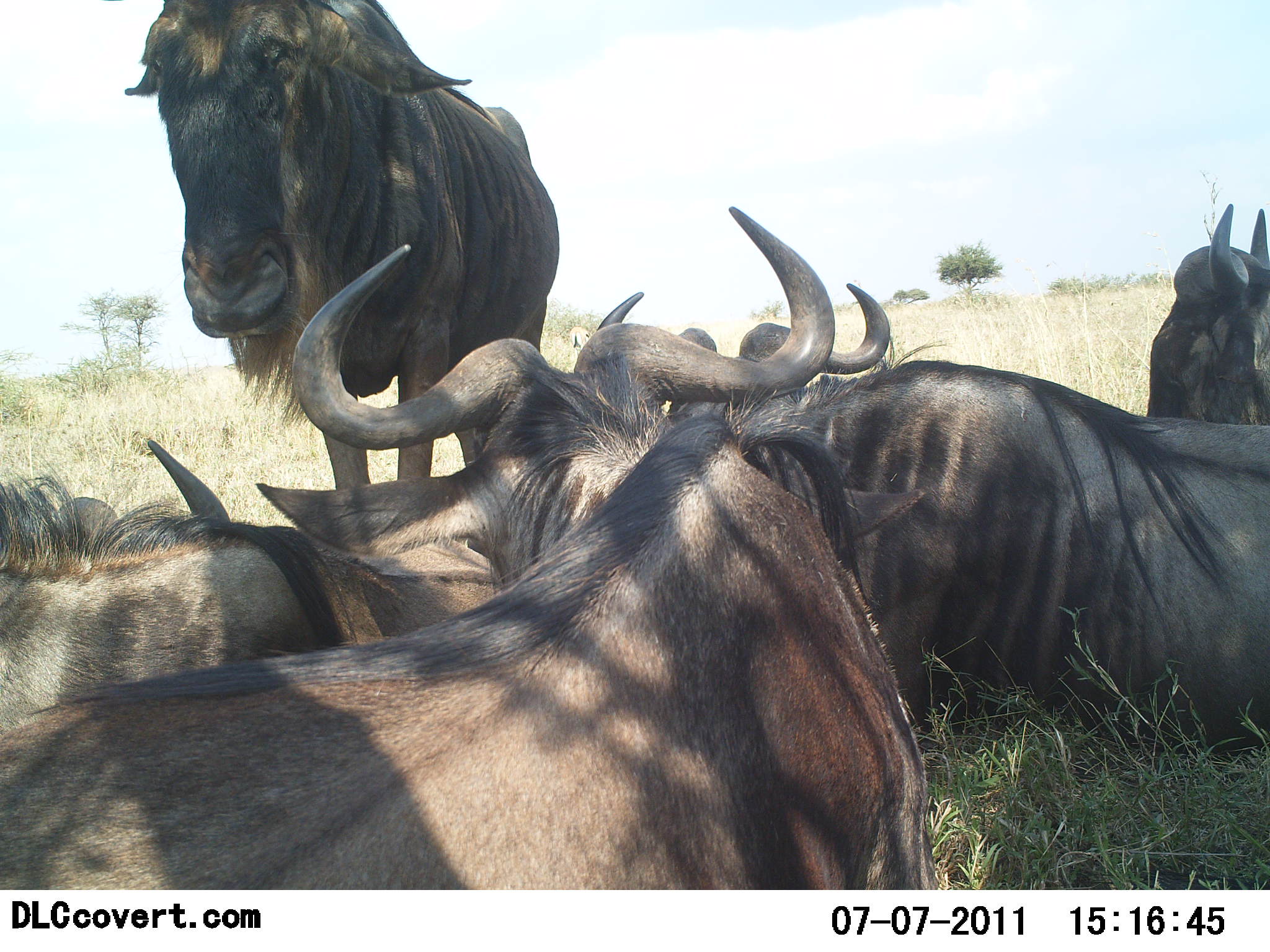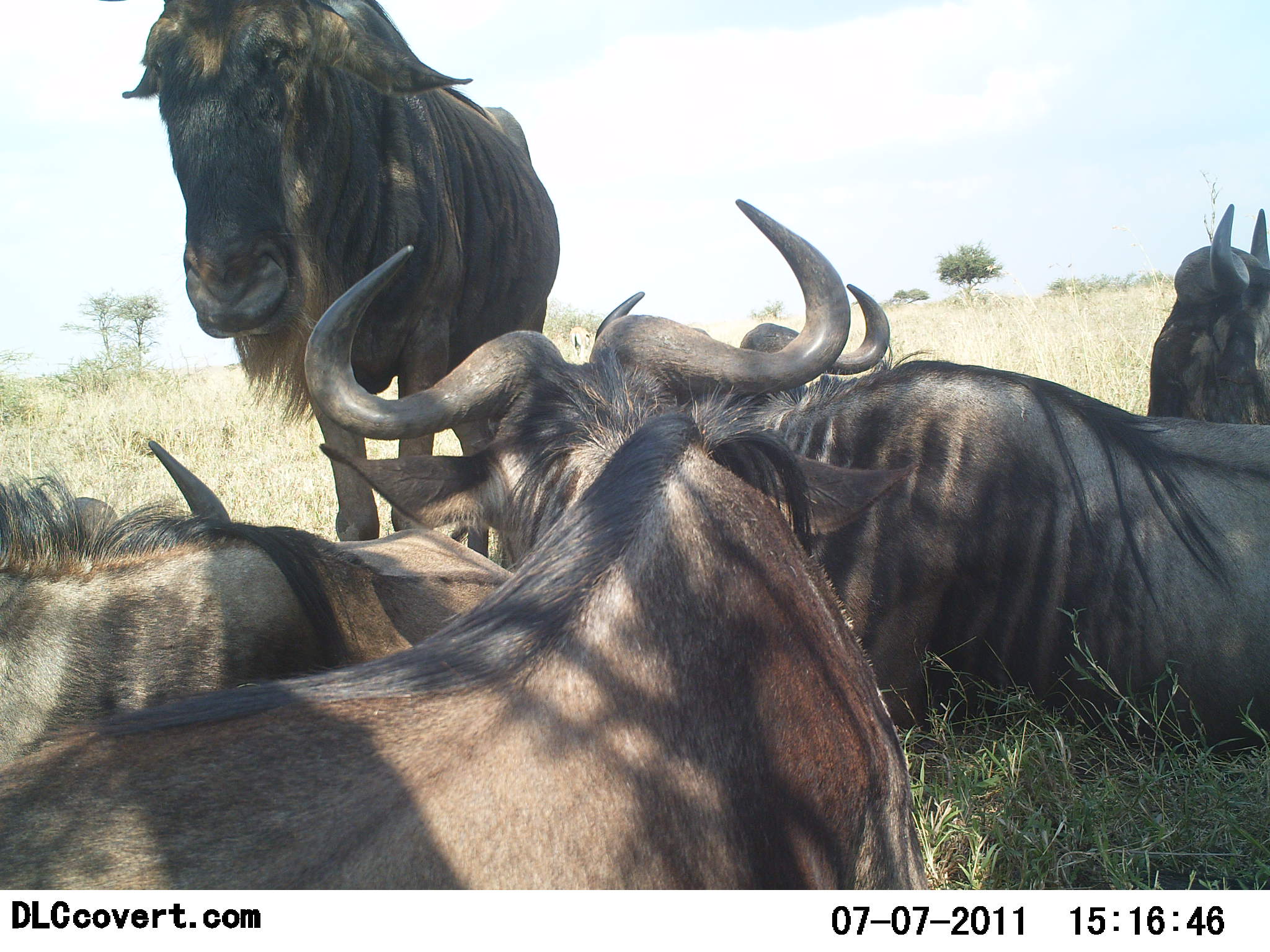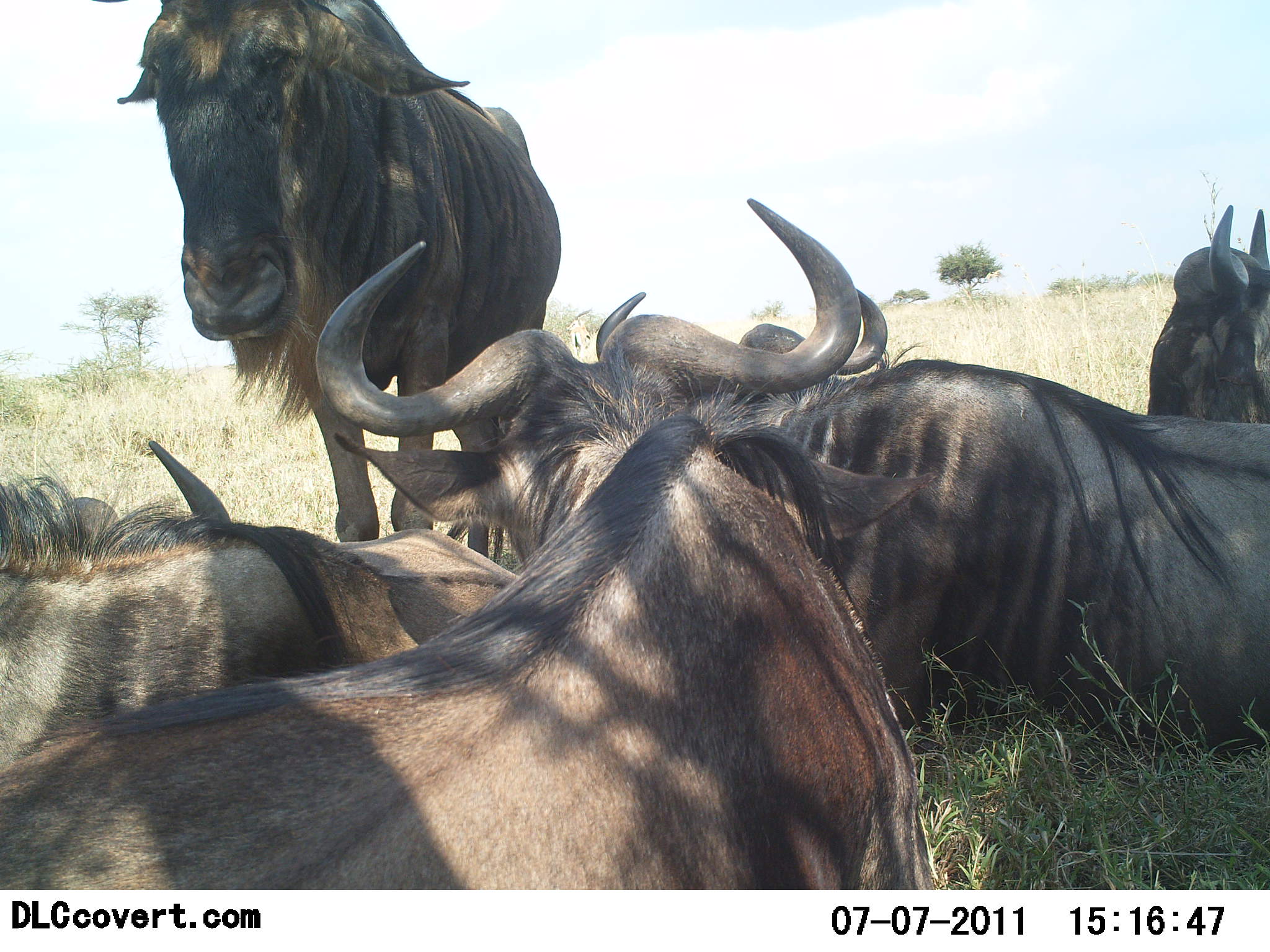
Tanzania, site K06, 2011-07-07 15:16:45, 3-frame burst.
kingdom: Animalia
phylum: Chordata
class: Mammalia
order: Artiodactyla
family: Bovidae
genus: Connochaetes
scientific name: Connochaetes taurinus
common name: blue wildebeest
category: wildebeest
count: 5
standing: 90%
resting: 100%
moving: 0%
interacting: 10%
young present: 0%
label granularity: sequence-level